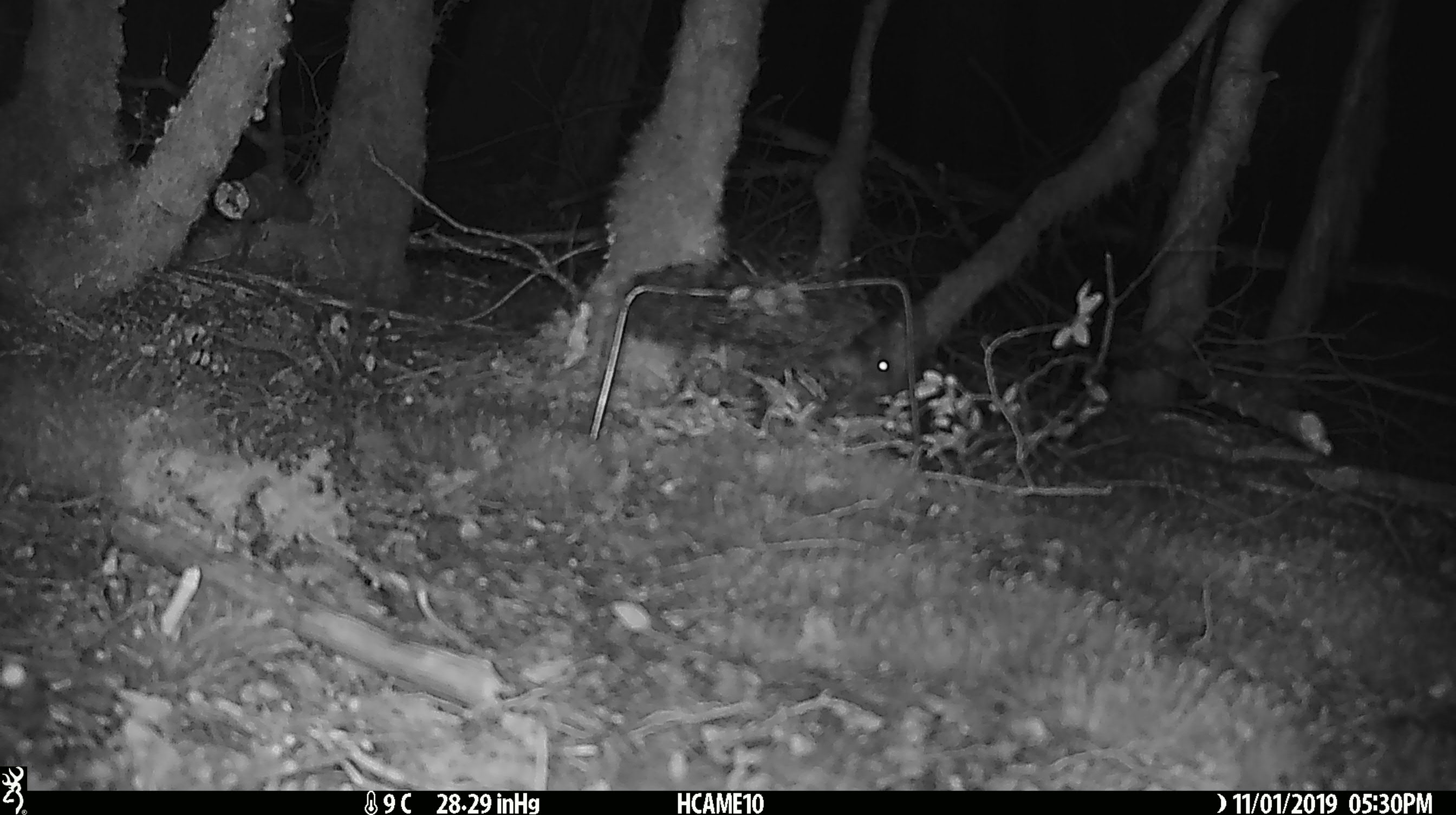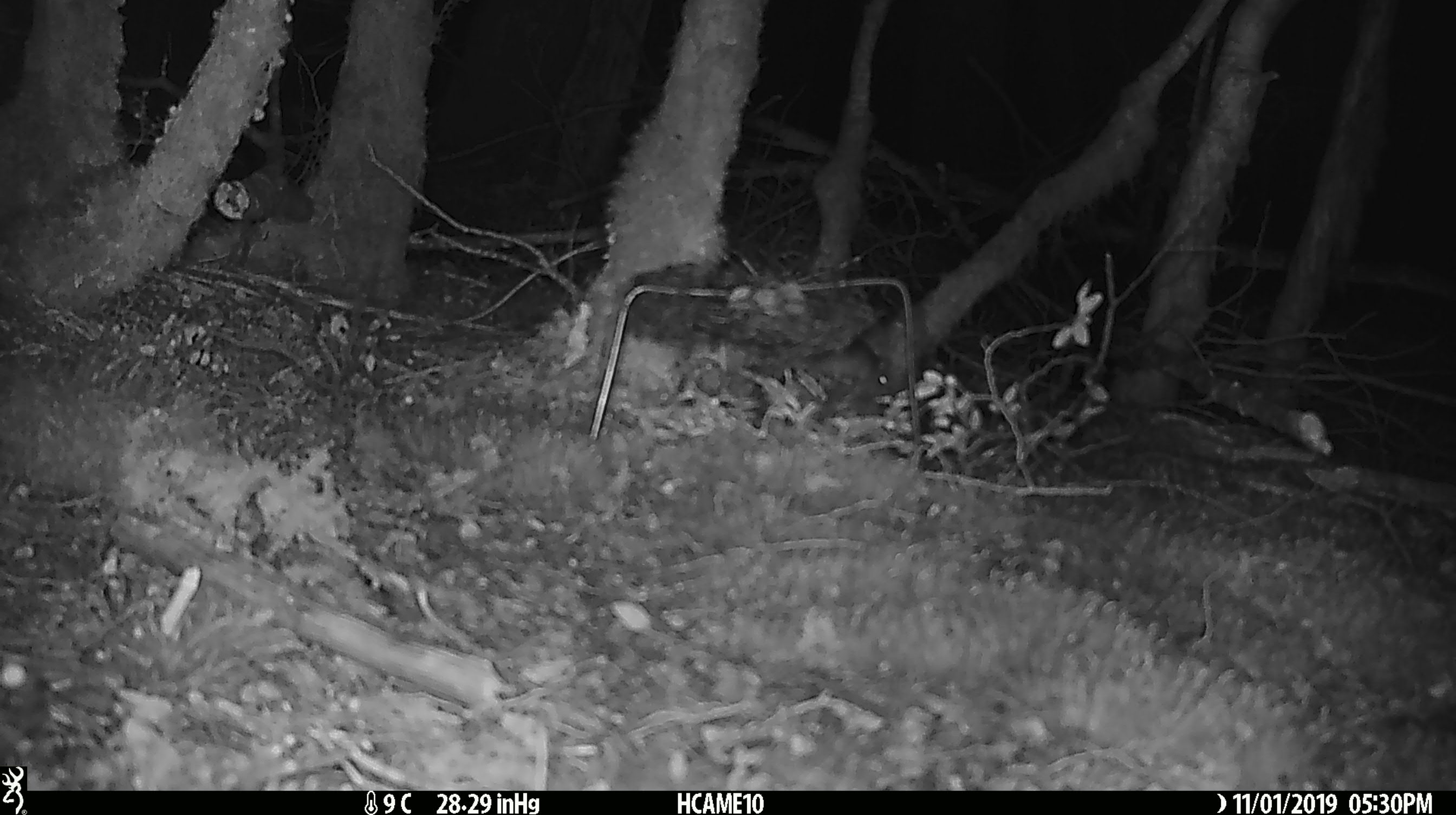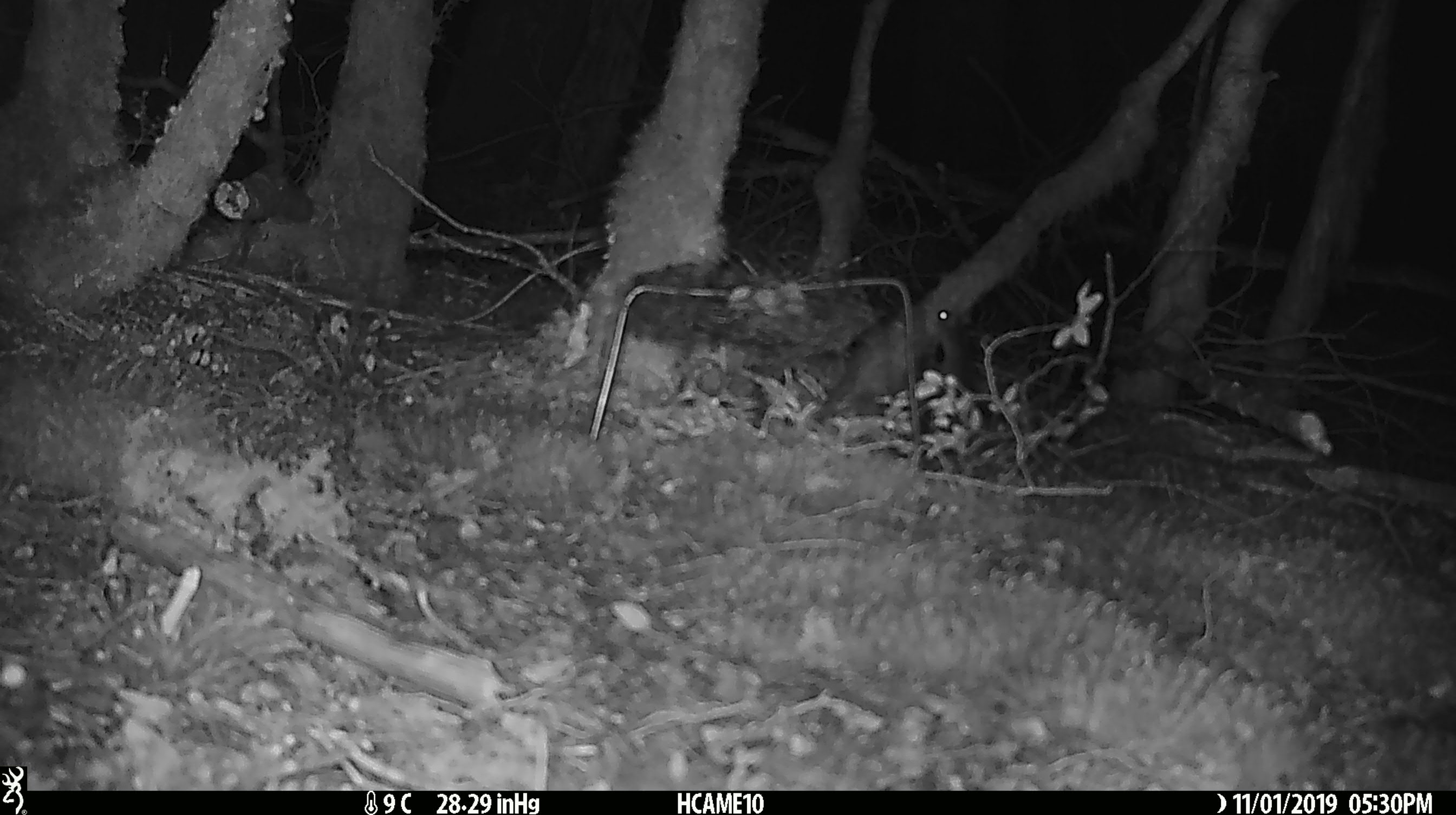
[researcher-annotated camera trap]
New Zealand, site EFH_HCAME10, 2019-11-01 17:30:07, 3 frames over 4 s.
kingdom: Animalia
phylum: Chordata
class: Mammalia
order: Rodentia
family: Muridae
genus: Mus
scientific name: Mus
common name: mouse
Mouse (Mus).